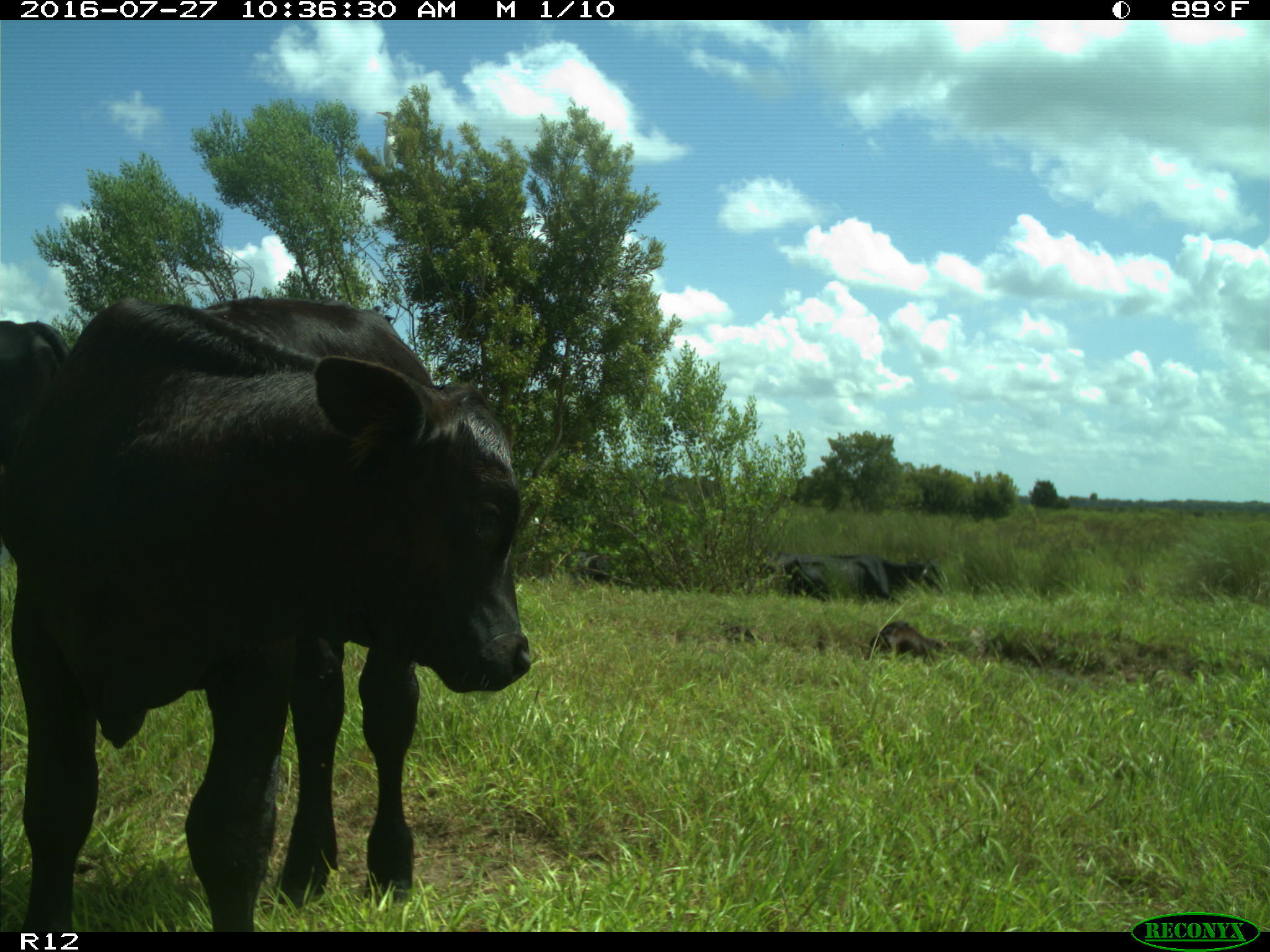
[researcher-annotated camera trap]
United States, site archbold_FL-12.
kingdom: Animalia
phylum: Chordata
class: Mammalia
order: Artiodactyla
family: Bovidae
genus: Bos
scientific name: Bos taurus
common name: domestic cow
Bos taurus (domestic cow).